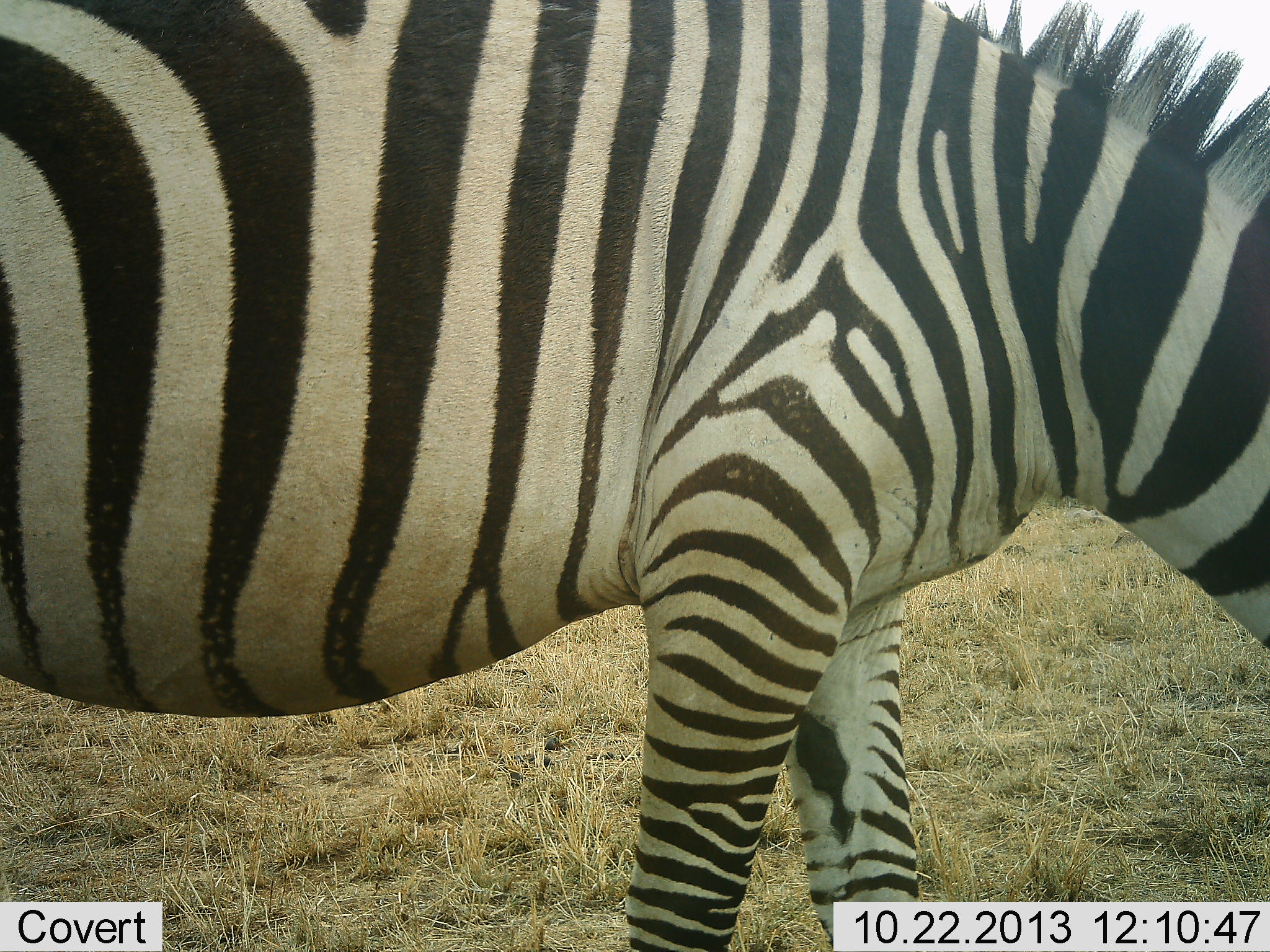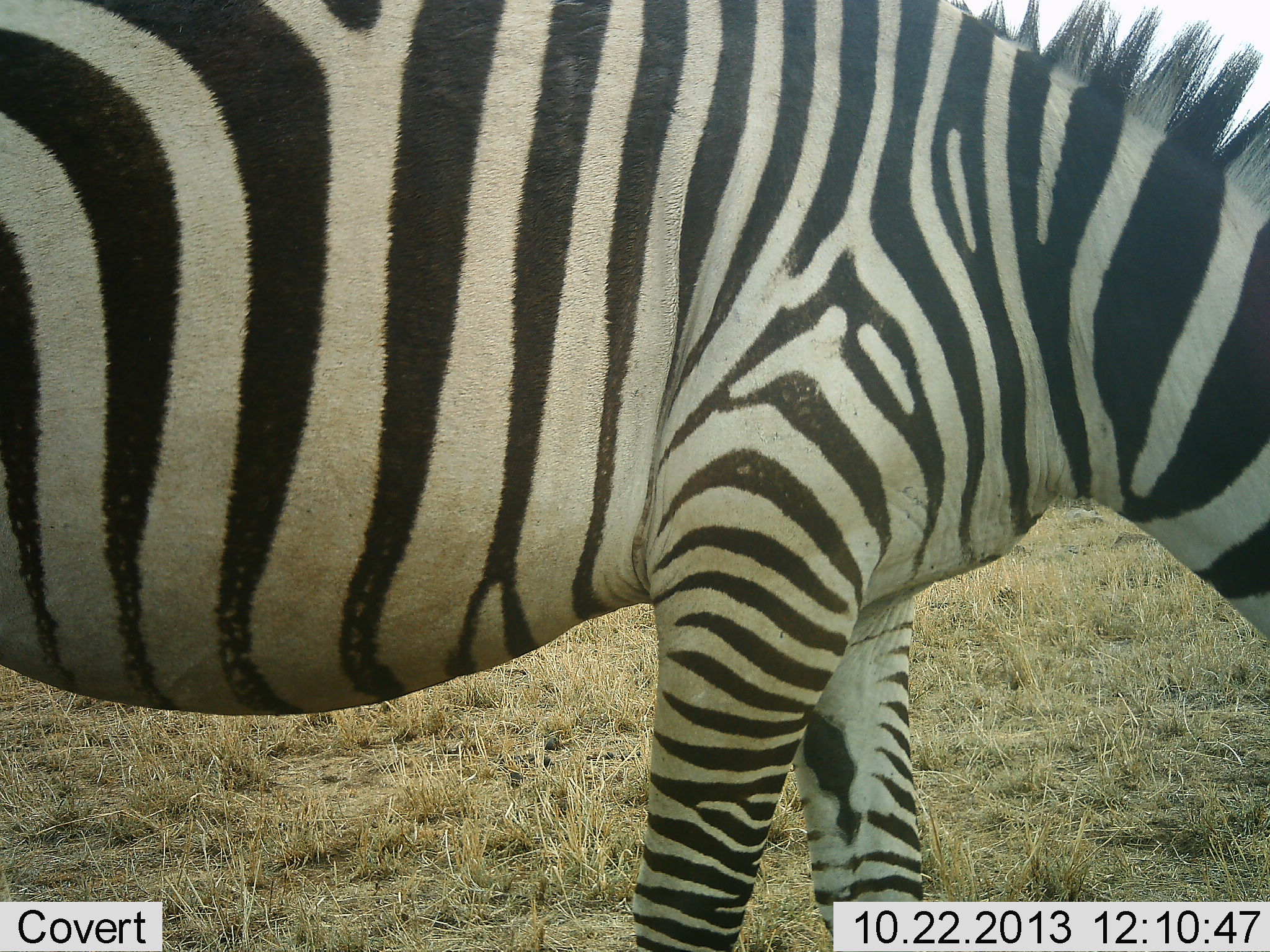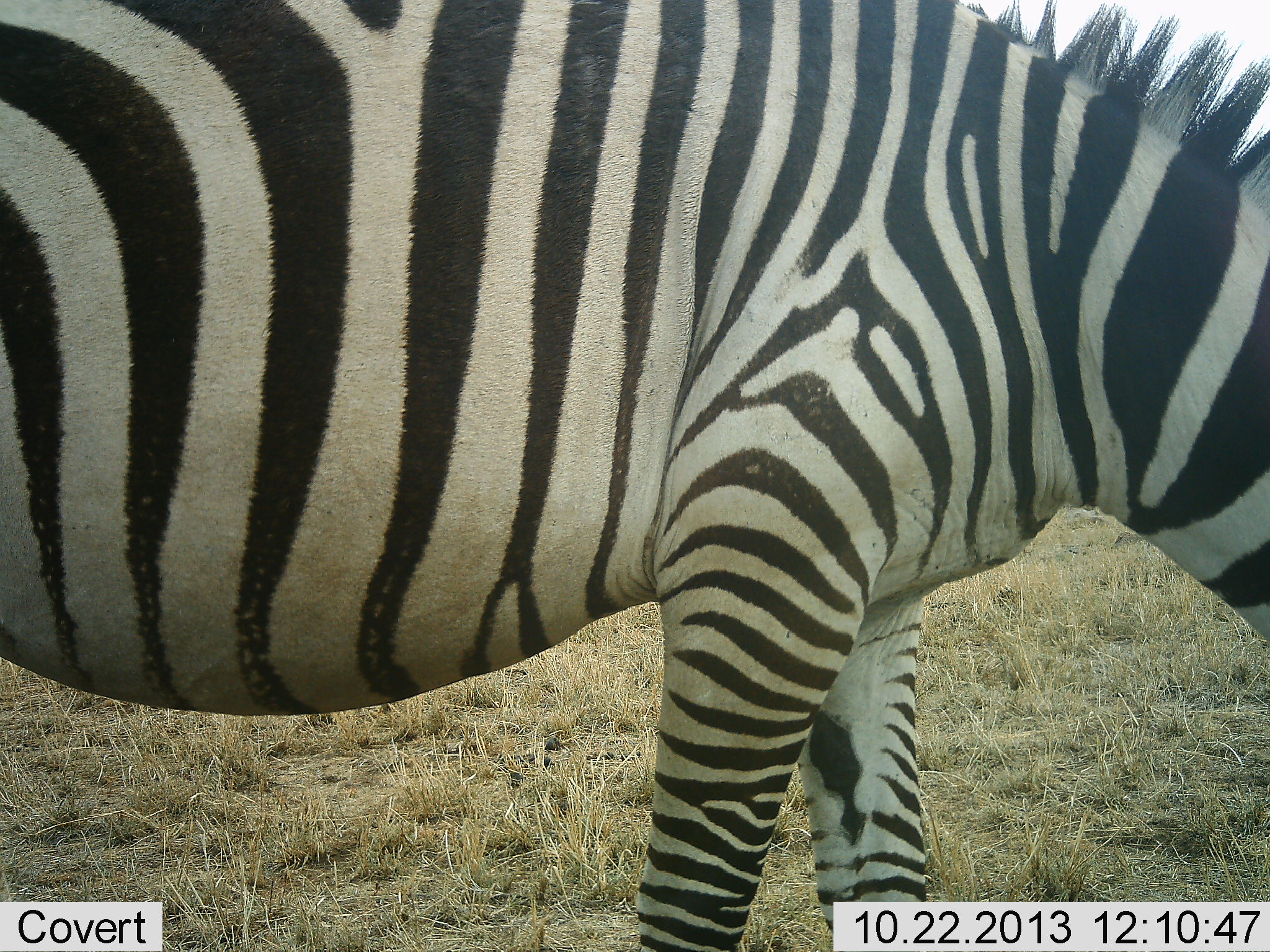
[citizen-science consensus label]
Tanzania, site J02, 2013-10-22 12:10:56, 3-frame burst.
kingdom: Animalia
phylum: Chordata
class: Mammalia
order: Perissodactyla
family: Equidae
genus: Equus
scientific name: Equus quagga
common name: plains zebra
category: zebra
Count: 1.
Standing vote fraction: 50%.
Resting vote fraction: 0%.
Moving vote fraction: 0%.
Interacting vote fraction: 0%.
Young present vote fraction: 0%.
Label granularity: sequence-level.